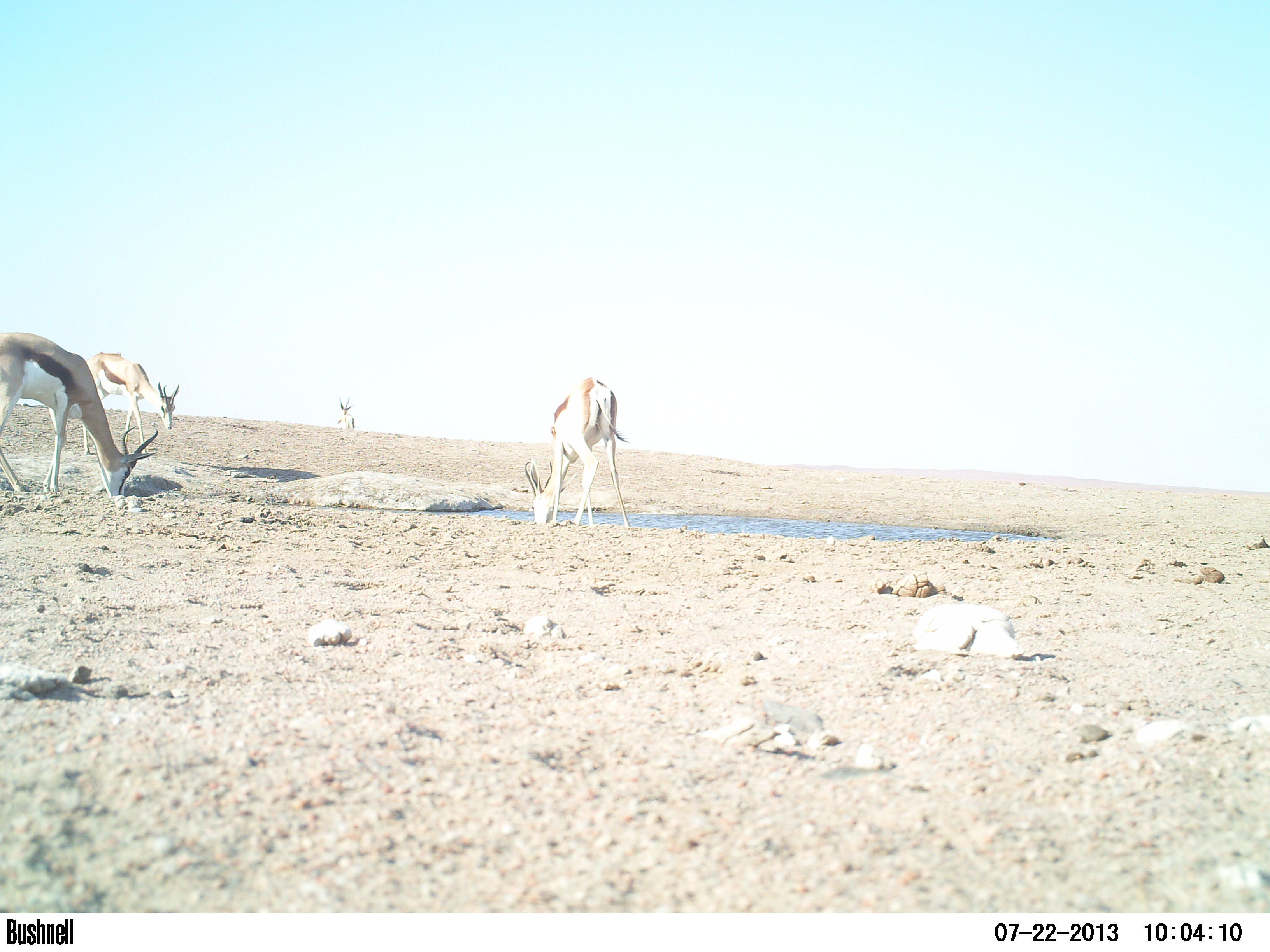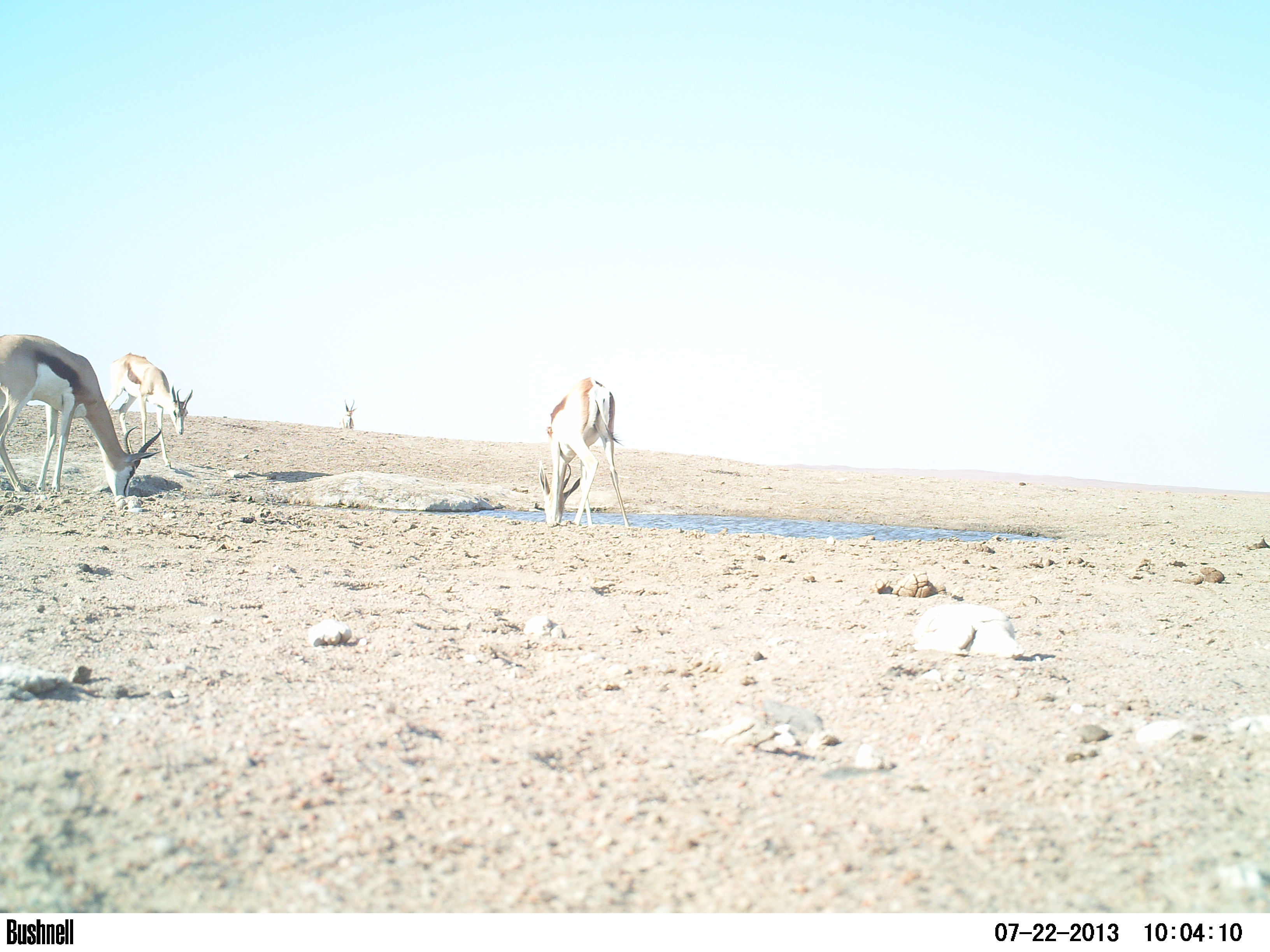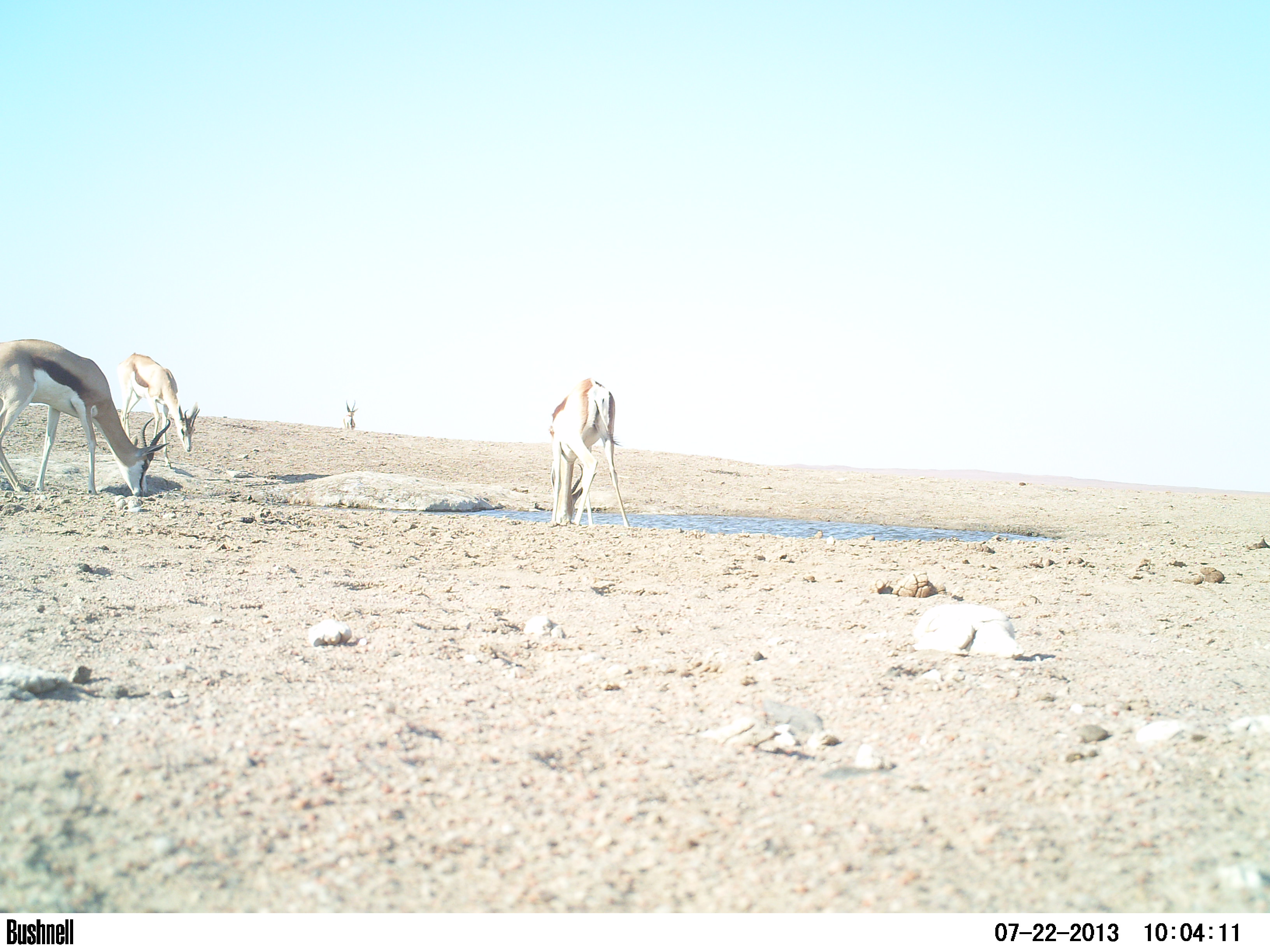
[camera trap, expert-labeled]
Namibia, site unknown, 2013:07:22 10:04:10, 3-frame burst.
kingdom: Animalia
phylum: Chordata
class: Mammalia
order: Artiodactyla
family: Bovidae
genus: Antidorcas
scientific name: Antidorcas marsupialis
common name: springbok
Antidorcas marsupialis (springbok).